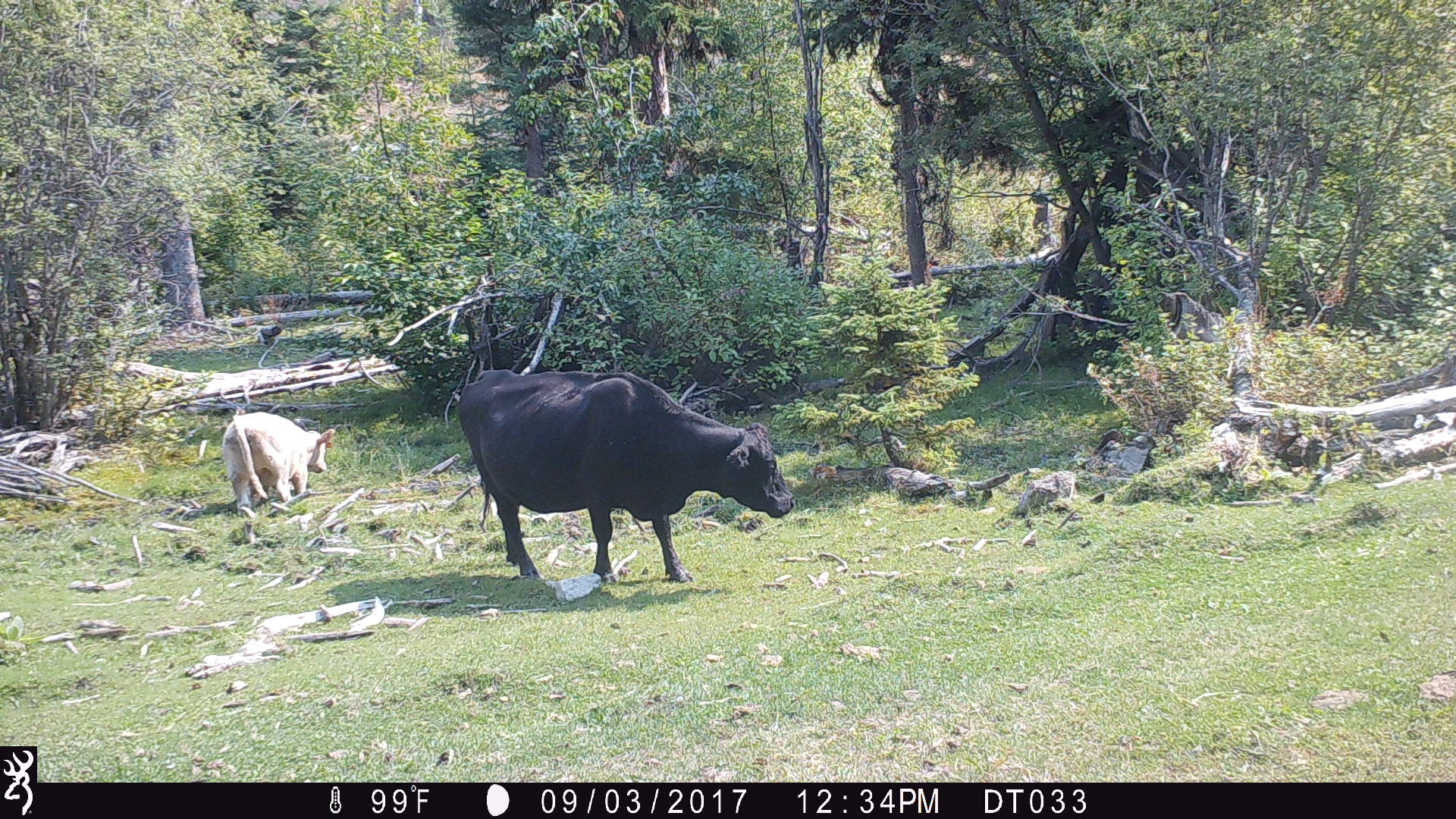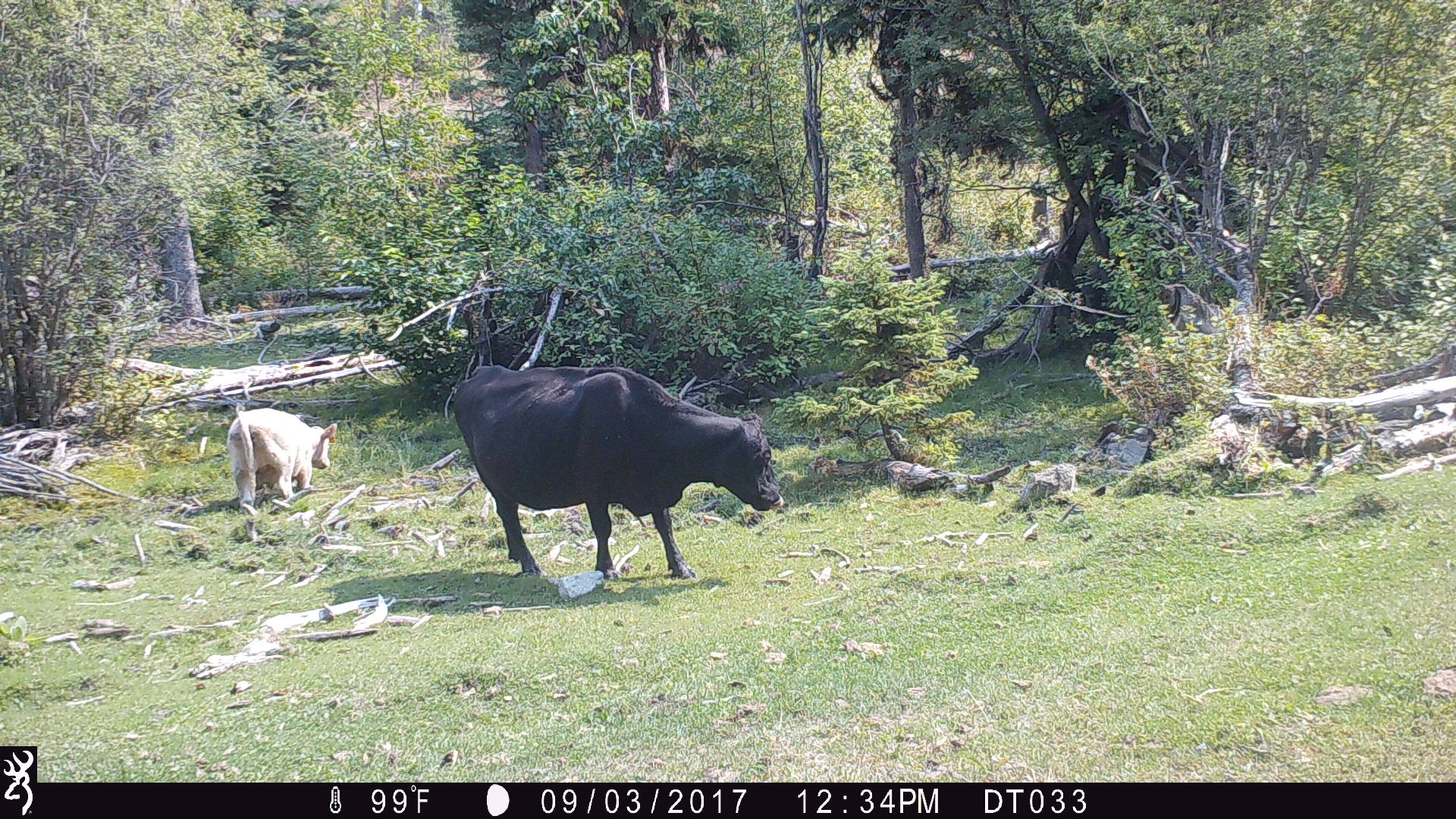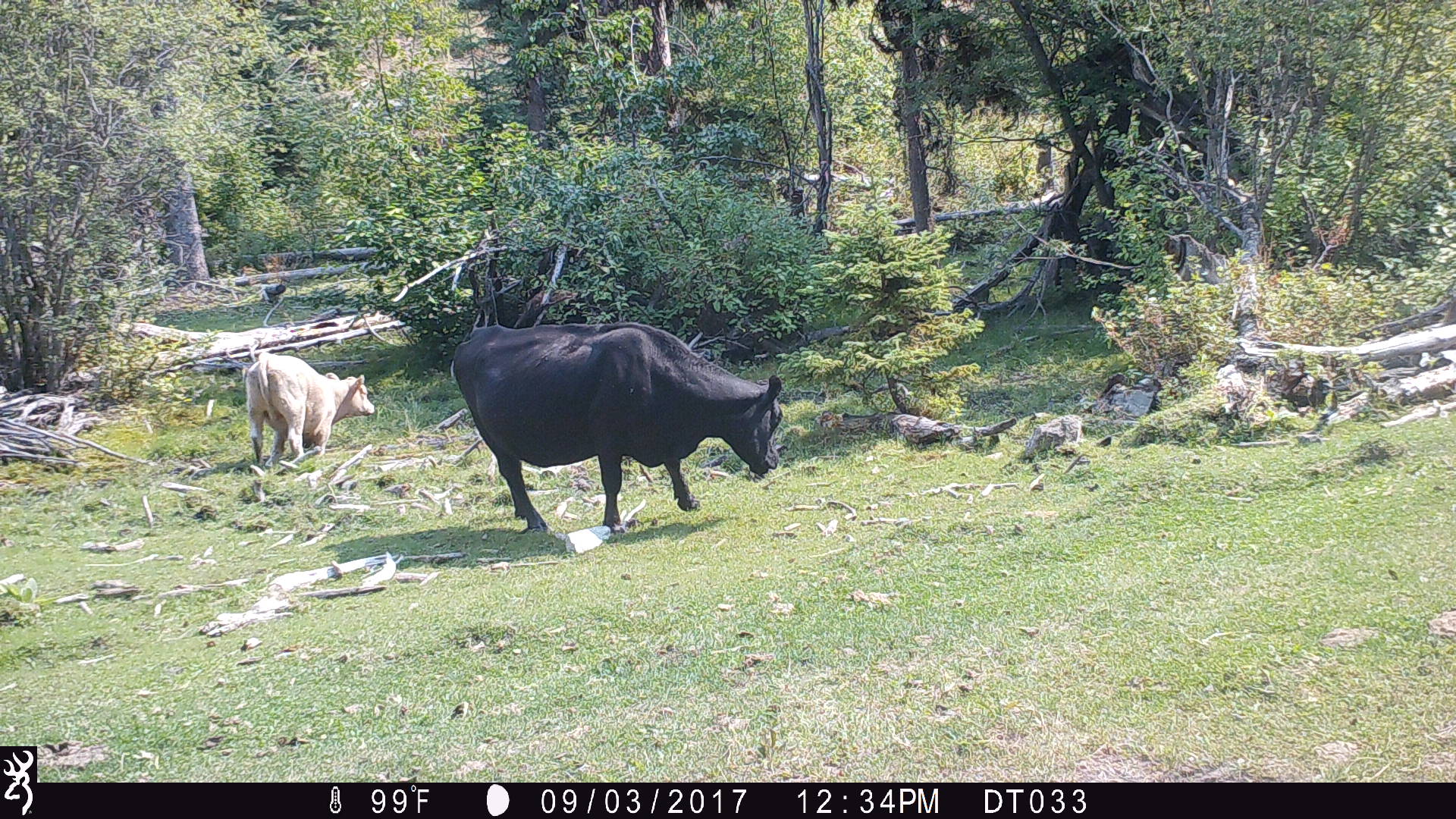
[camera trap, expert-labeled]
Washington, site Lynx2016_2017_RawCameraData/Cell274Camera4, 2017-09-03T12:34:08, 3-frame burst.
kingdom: Animalia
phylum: Chordata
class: Mammalia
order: Artiodactyla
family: Bovidae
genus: Bos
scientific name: Bos taurus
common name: domestic cattle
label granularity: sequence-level